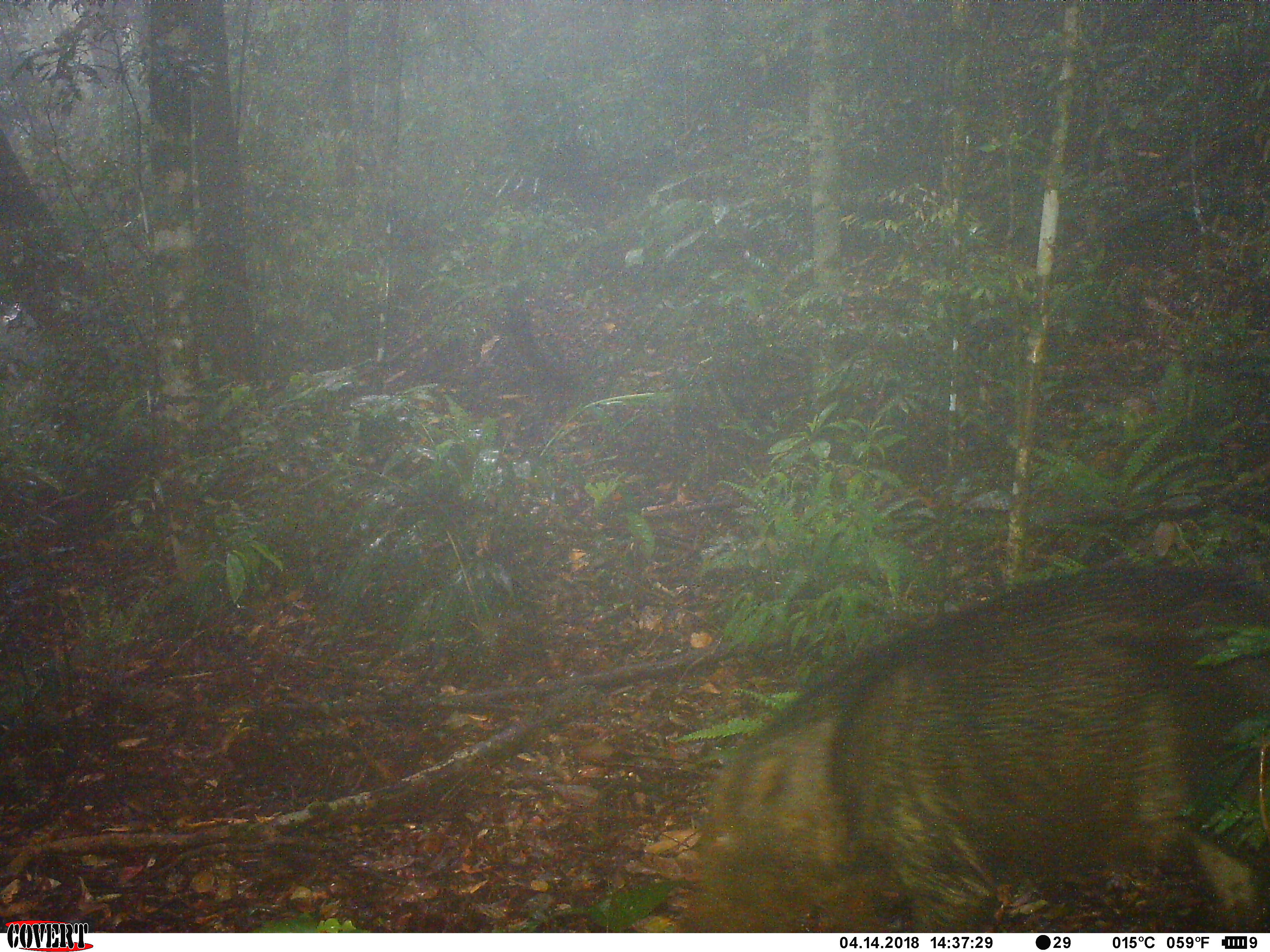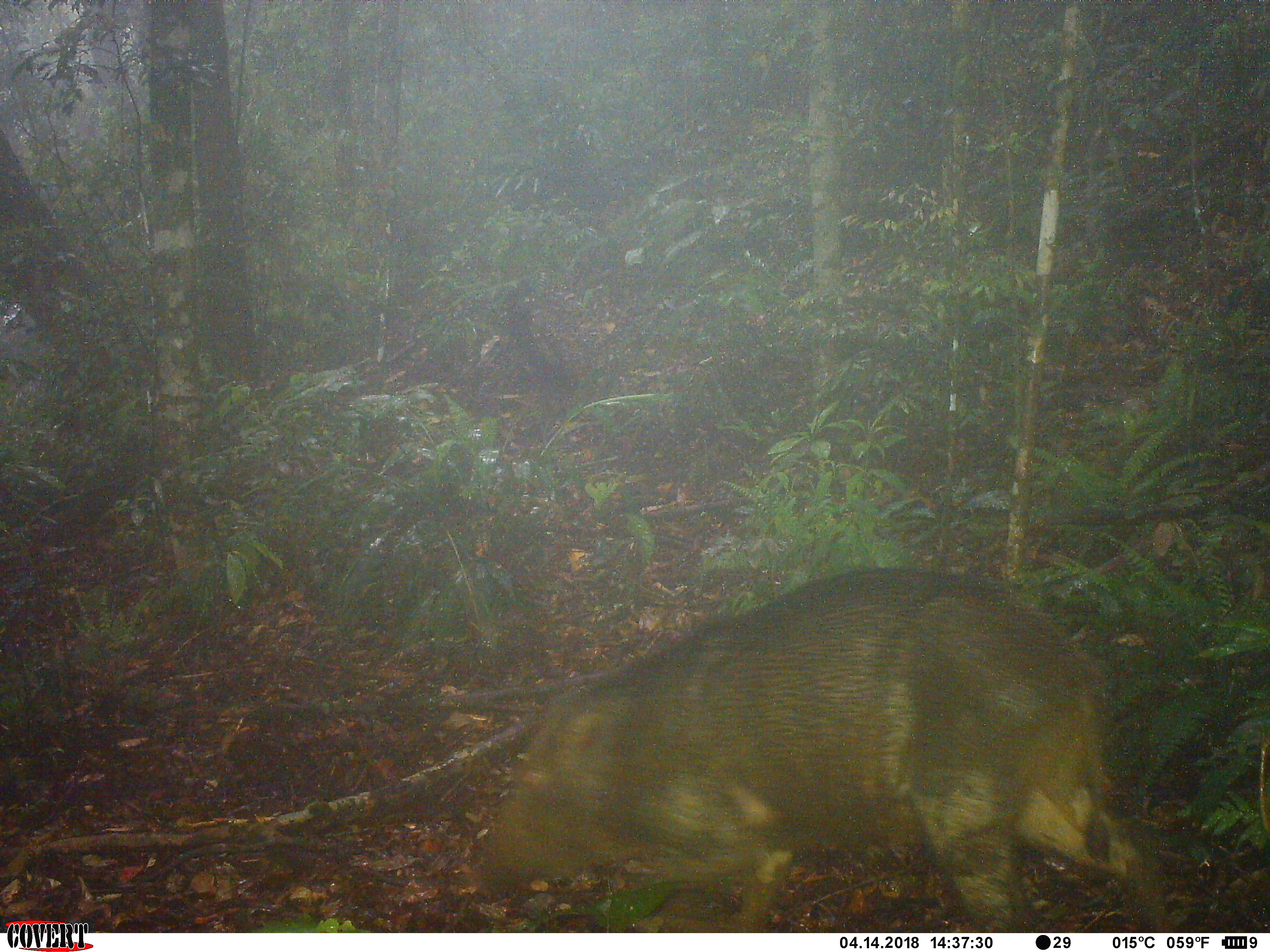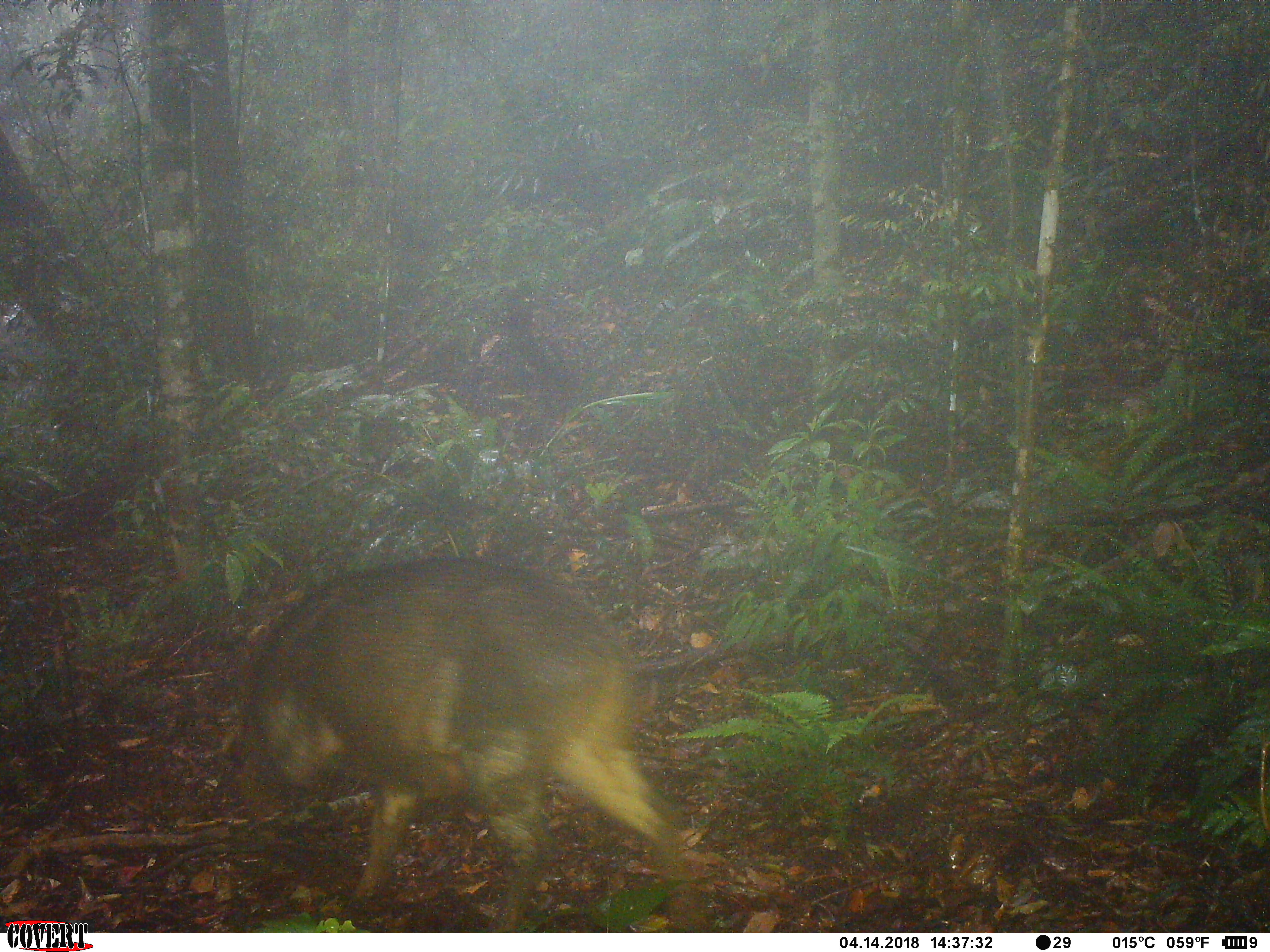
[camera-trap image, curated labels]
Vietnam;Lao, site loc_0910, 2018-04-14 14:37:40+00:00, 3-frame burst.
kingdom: Animalia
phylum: Chordata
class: Mammalia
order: Artiodactyla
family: Suidae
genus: Sus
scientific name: Sus scrofa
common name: eurasian wild pig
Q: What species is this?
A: Eurasian wild pig (Sus scrofa).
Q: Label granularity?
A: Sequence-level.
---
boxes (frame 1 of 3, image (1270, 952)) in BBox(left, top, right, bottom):
eurasian wild pig: BBox(692, 562, 1270, 931)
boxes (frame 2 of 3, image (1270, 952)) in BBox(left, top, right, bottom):
eurasian wild pig: BBox(465, 562, 1170, 932)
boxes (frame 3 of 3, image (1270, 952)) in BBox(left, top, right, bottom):
eurasian wild pig: BBox(226, 548, 704, 933)